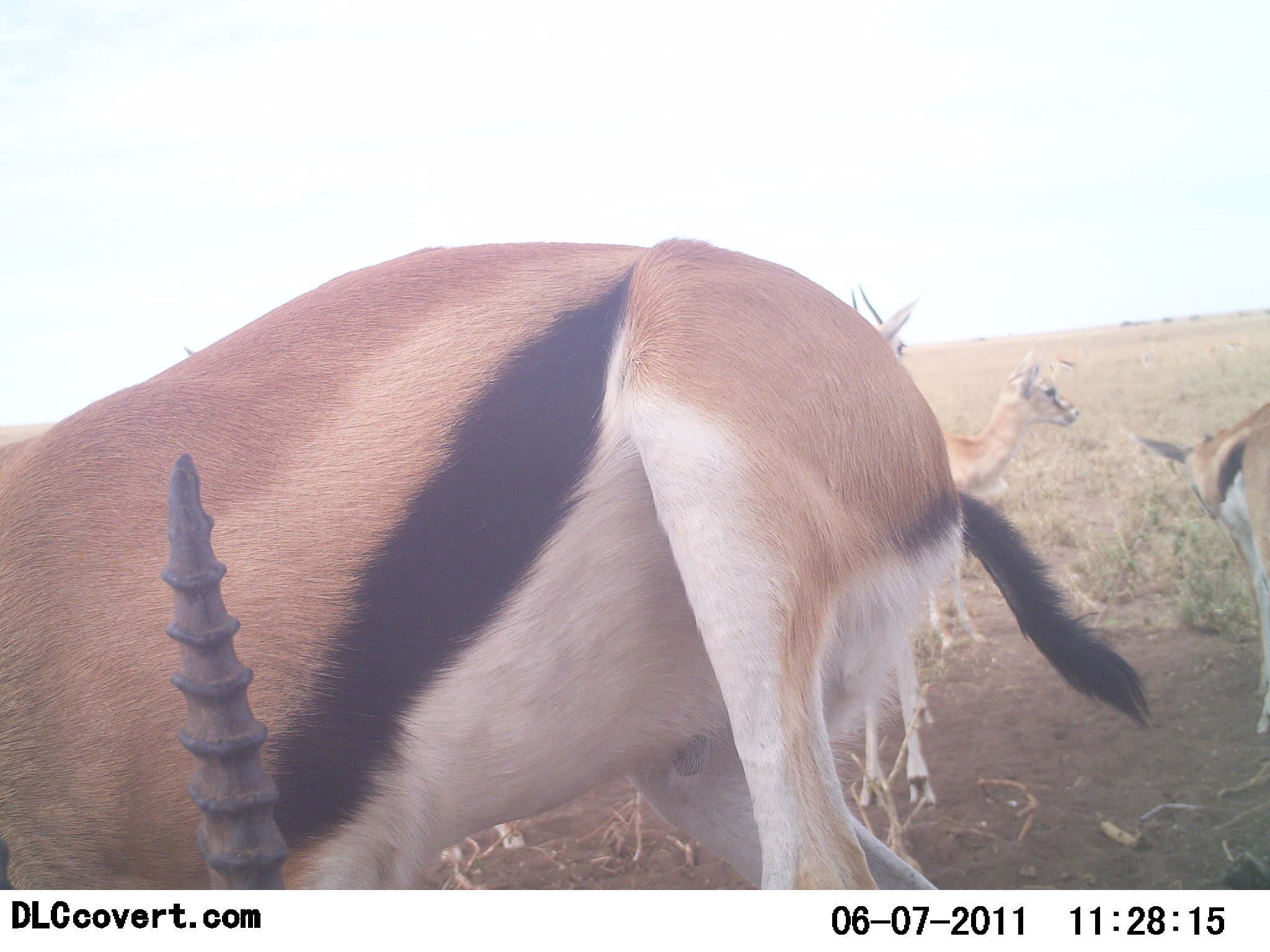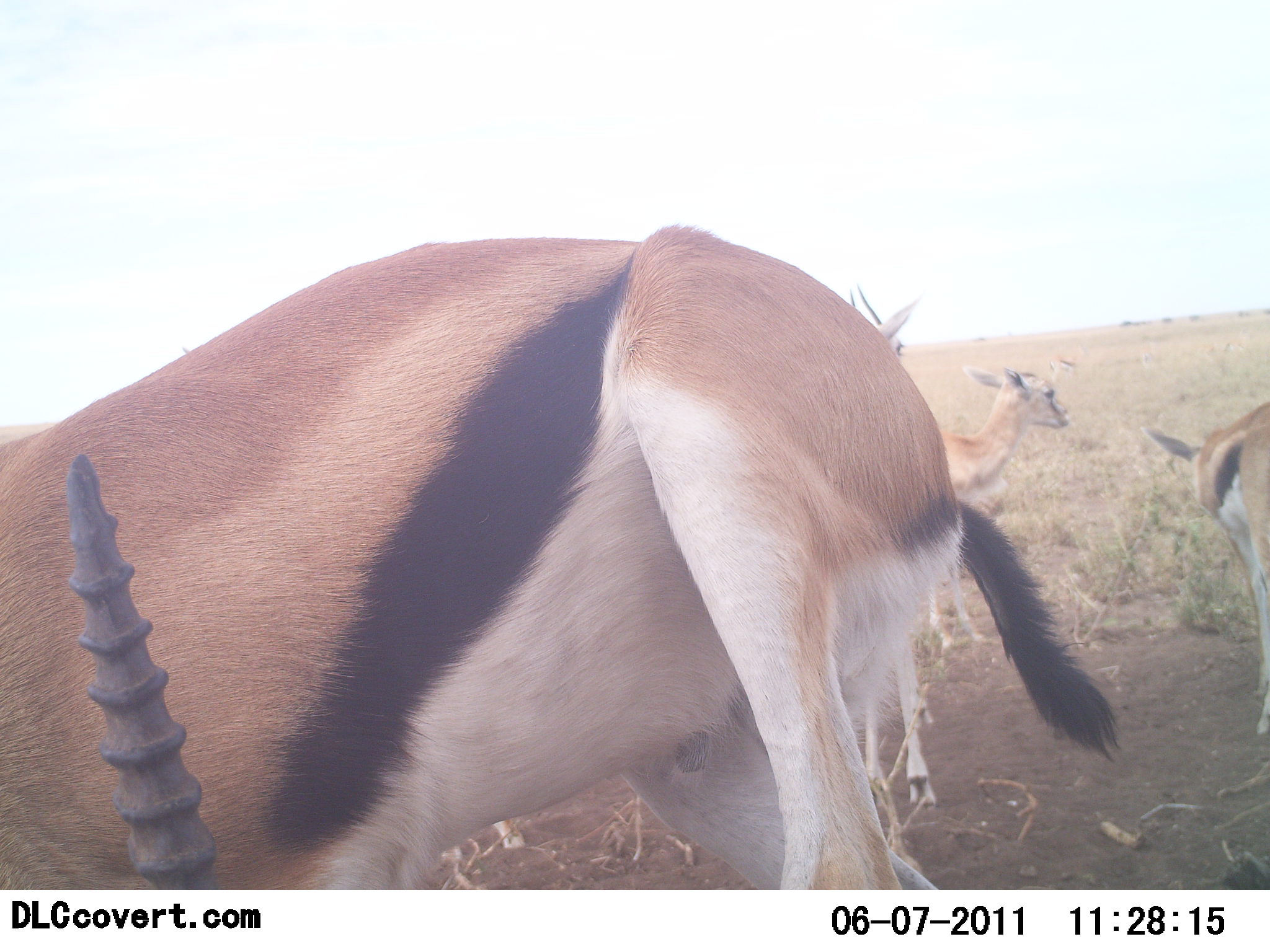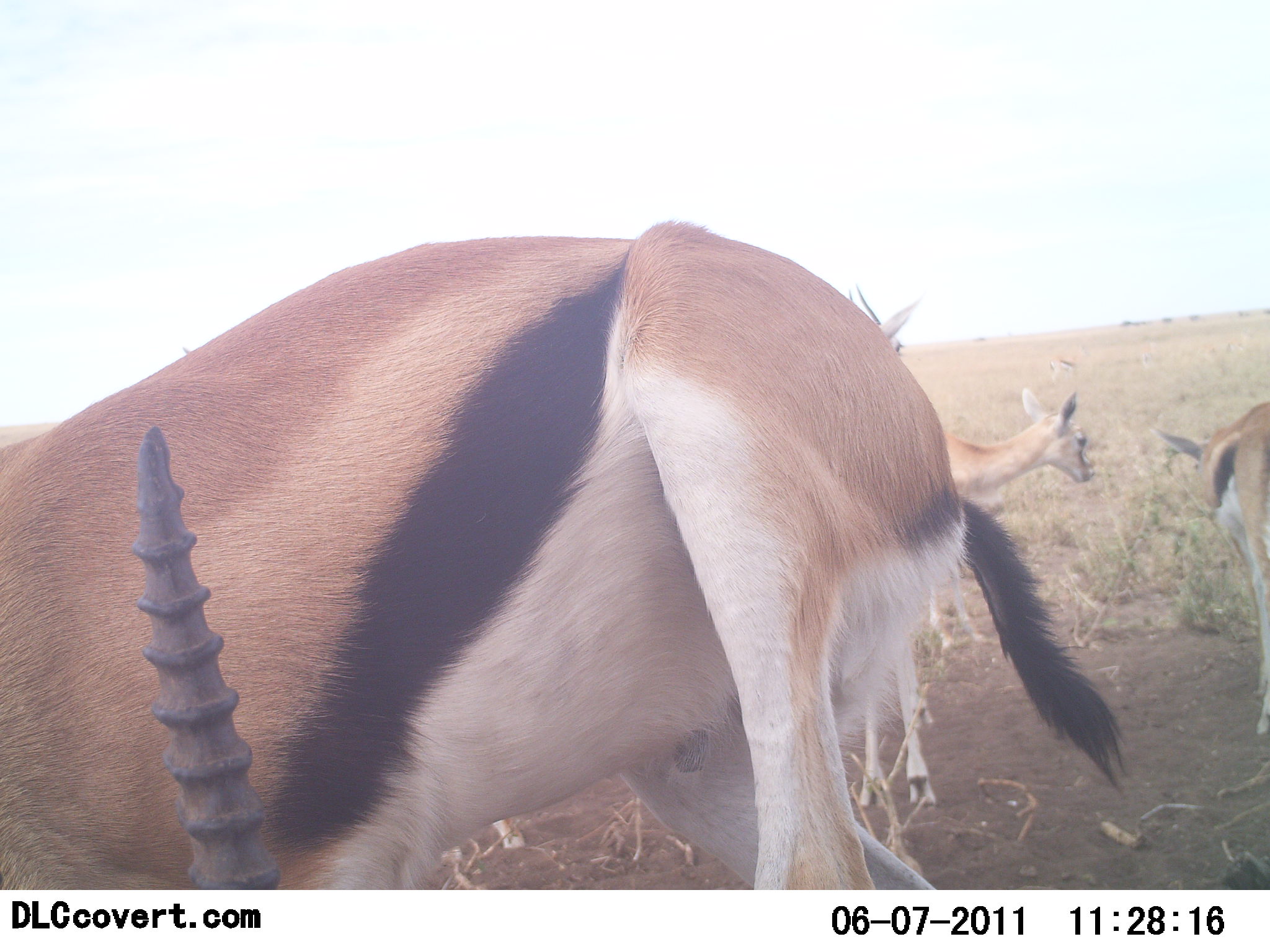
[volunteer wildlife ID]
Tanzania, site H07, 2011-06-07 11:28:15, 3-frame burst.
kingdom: Animalia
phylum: Chordata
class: Mammalia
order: Artiodactyla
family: Bovidae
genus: Eudorcas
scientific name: Eudorcas thomsonii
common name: thomson's gazelle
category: gazellethomsons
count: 4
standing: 92%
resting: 17%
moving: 33%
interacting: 0%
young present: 8%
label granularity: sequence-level